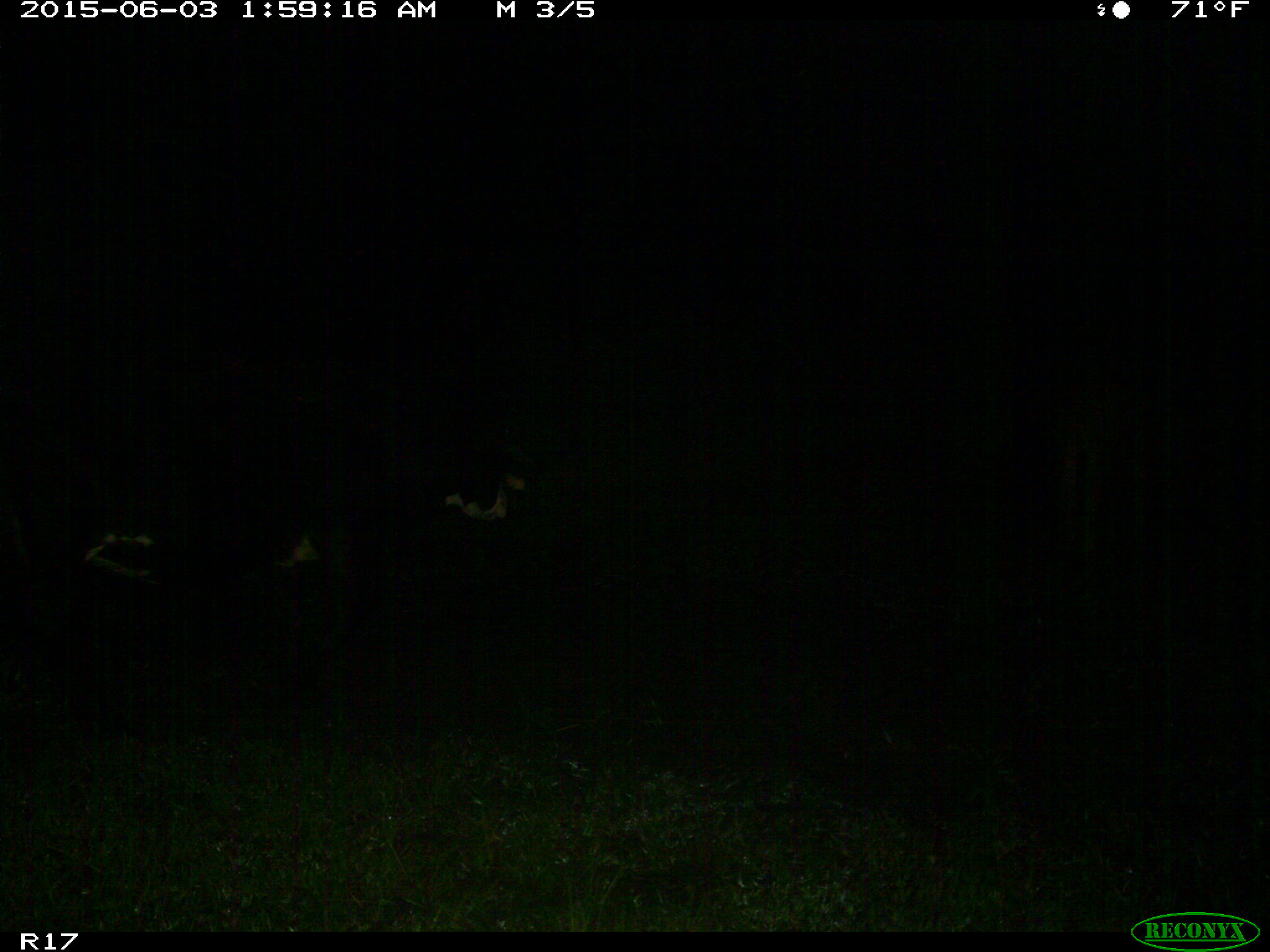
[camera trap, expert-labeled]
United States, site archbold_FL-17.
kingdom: Animalia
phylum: Chordata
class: Mammalia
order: Artiodactyla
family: Bovidae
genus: Bos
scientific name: Bos taurus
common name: domestic cow